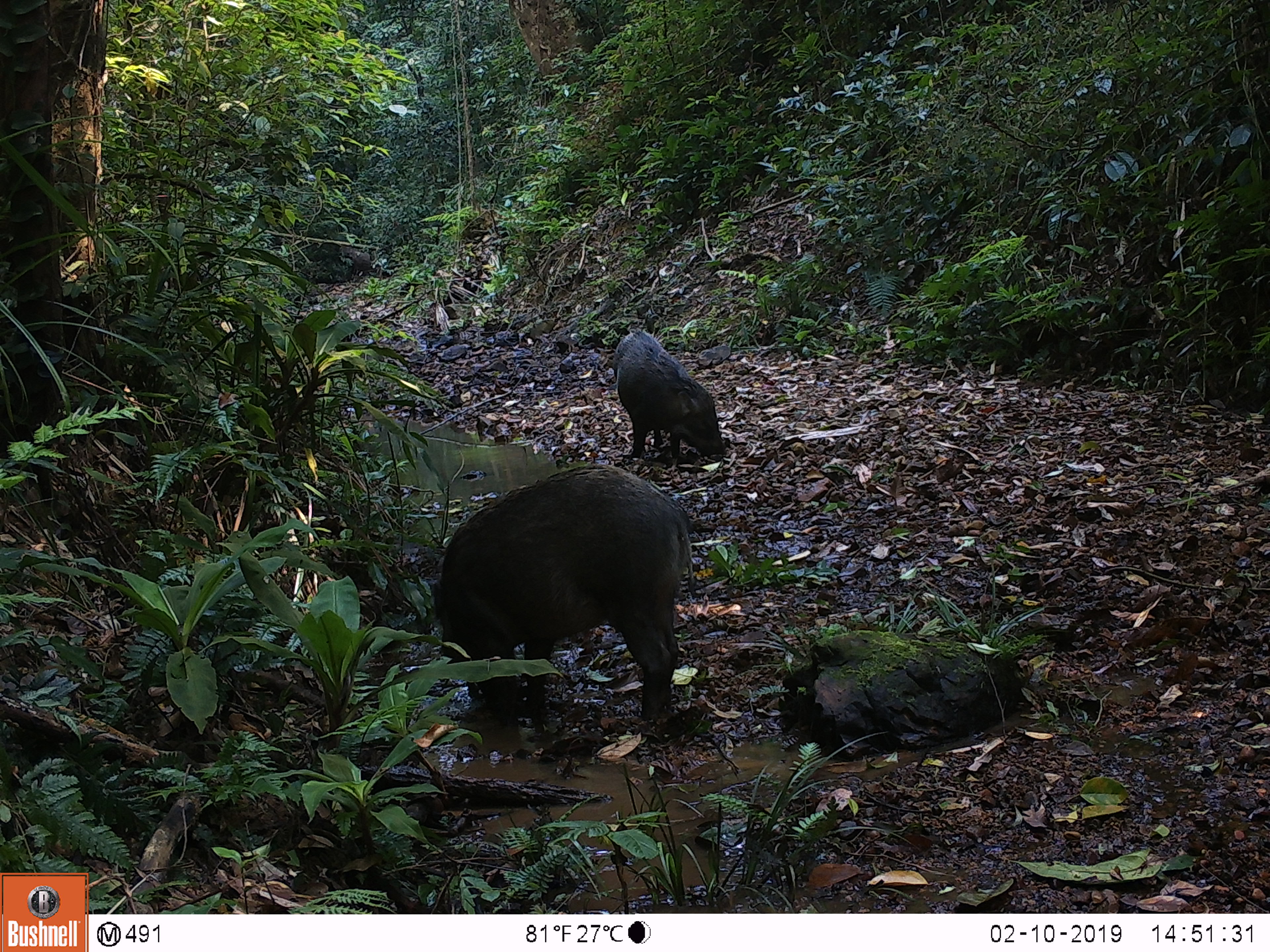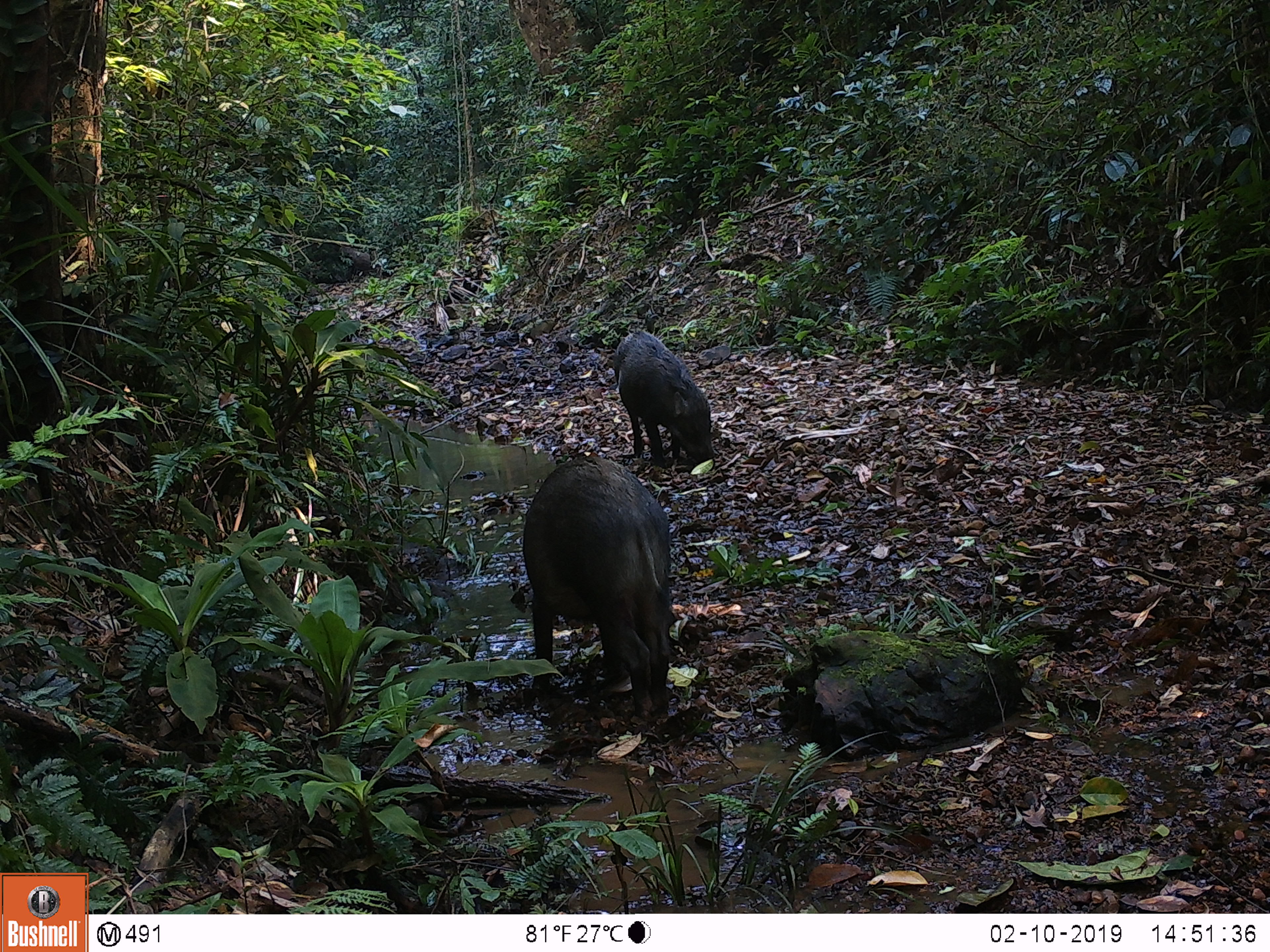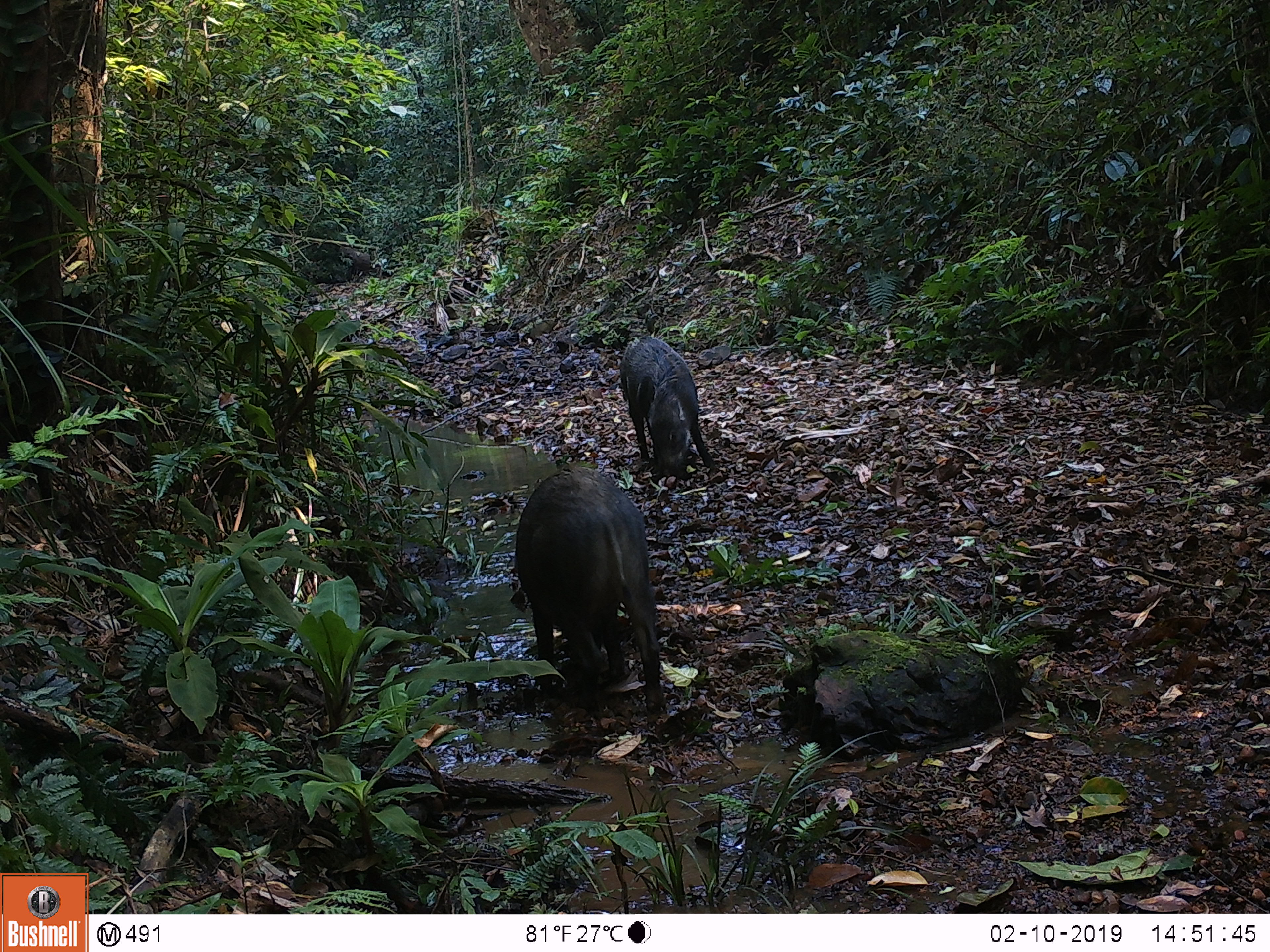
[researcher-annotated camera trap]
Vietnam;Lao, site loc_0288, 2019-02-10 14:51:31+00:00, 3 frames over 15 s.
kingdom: Animalia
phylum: Chordata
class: Mammalia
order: Artiodactyla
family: Suidae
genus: Sus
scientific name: Sus scrofa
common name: eurasian wild pig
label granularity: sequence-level